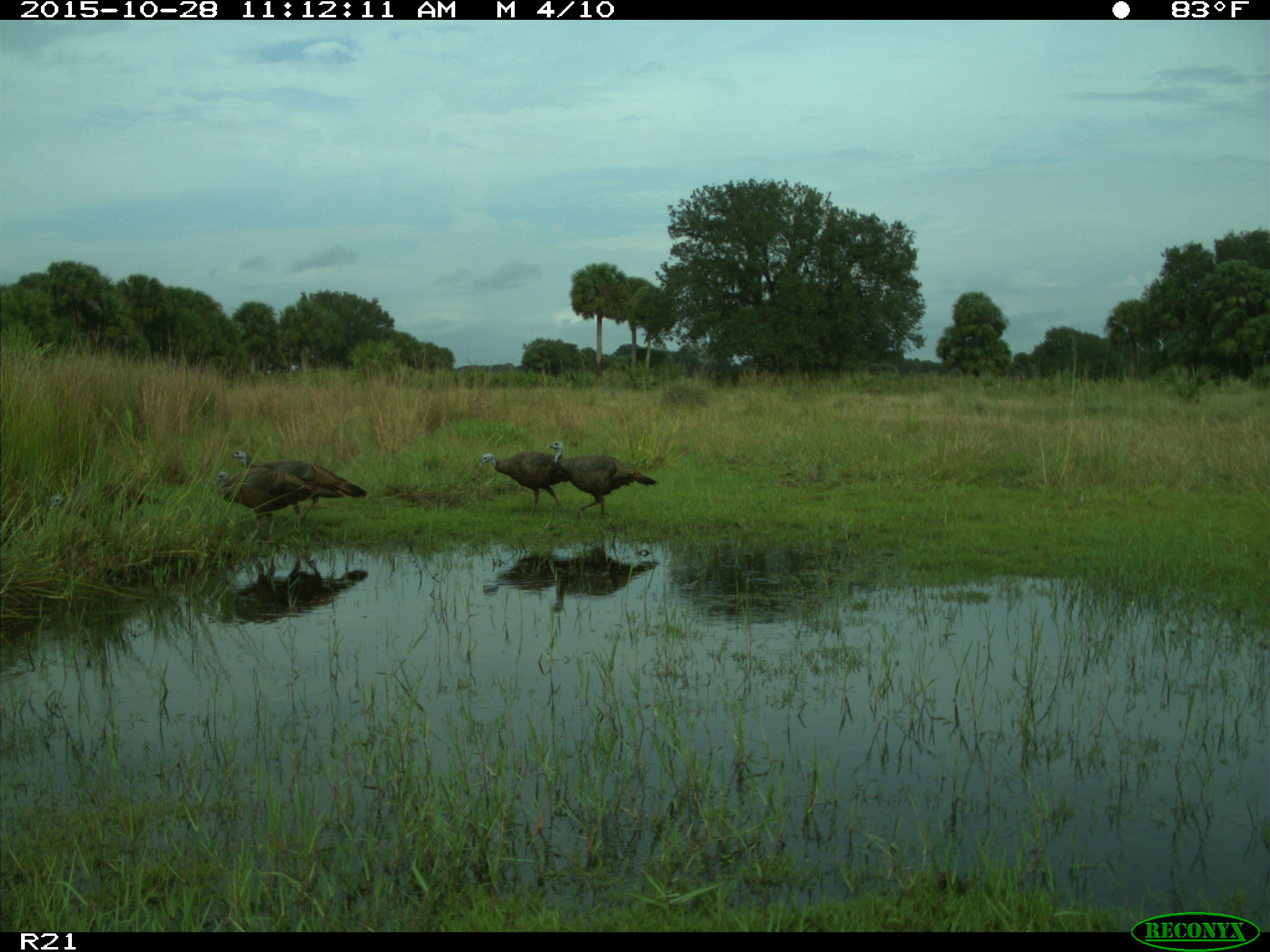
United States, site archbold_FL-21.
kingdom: Animalia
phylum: Chordata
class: Aves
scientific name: Aves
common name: birds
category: unidentified bird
Unidentified bird (birds) (Aves).